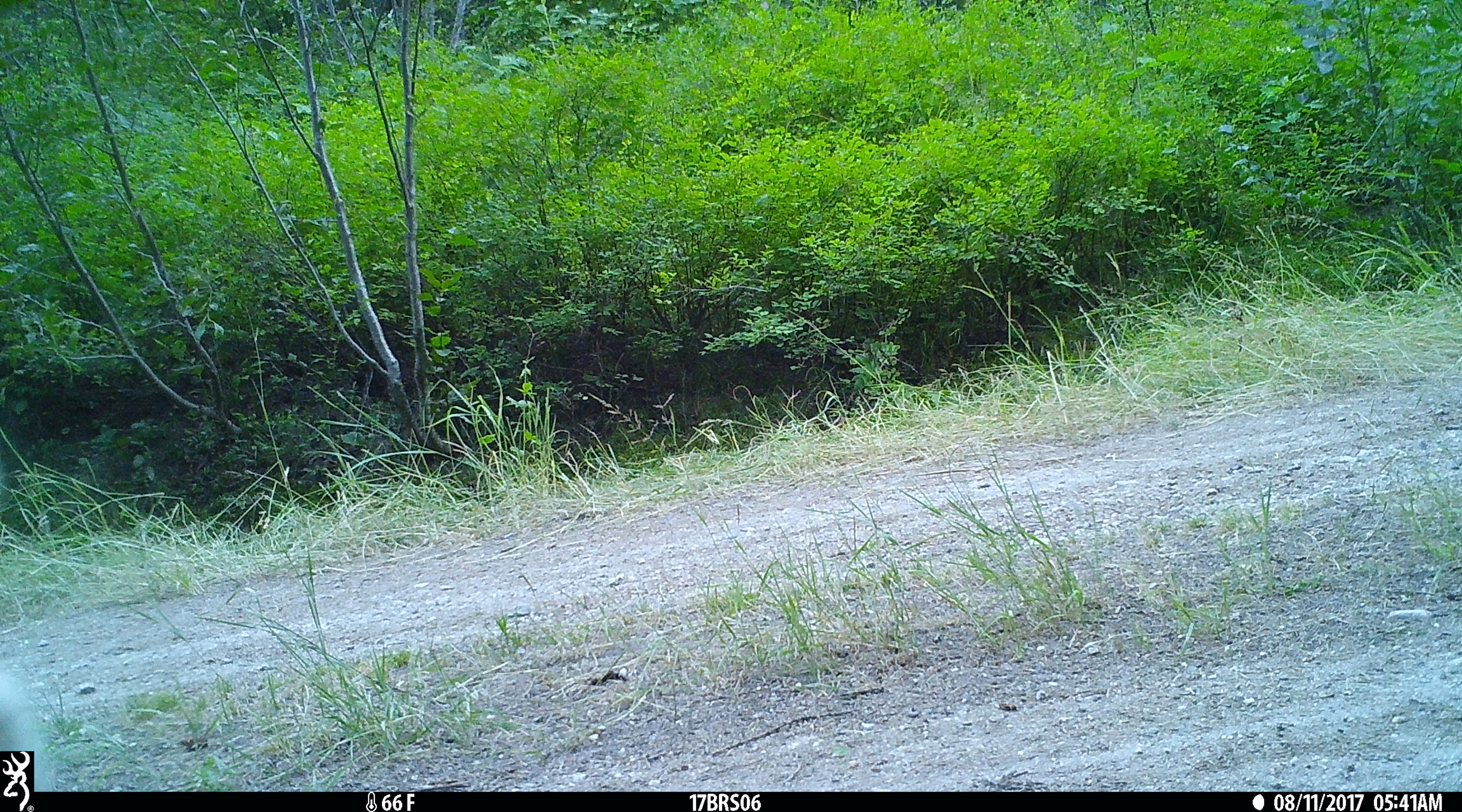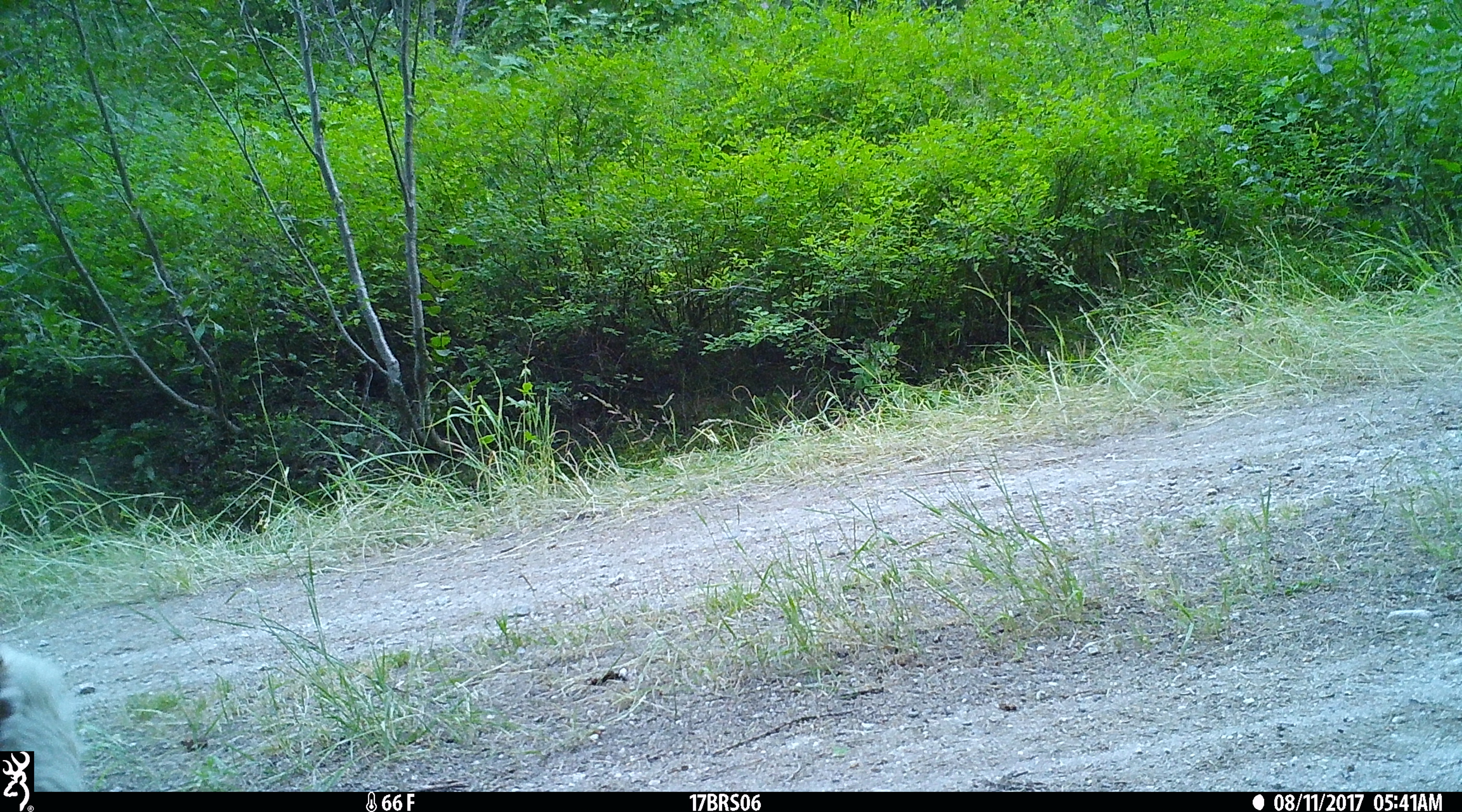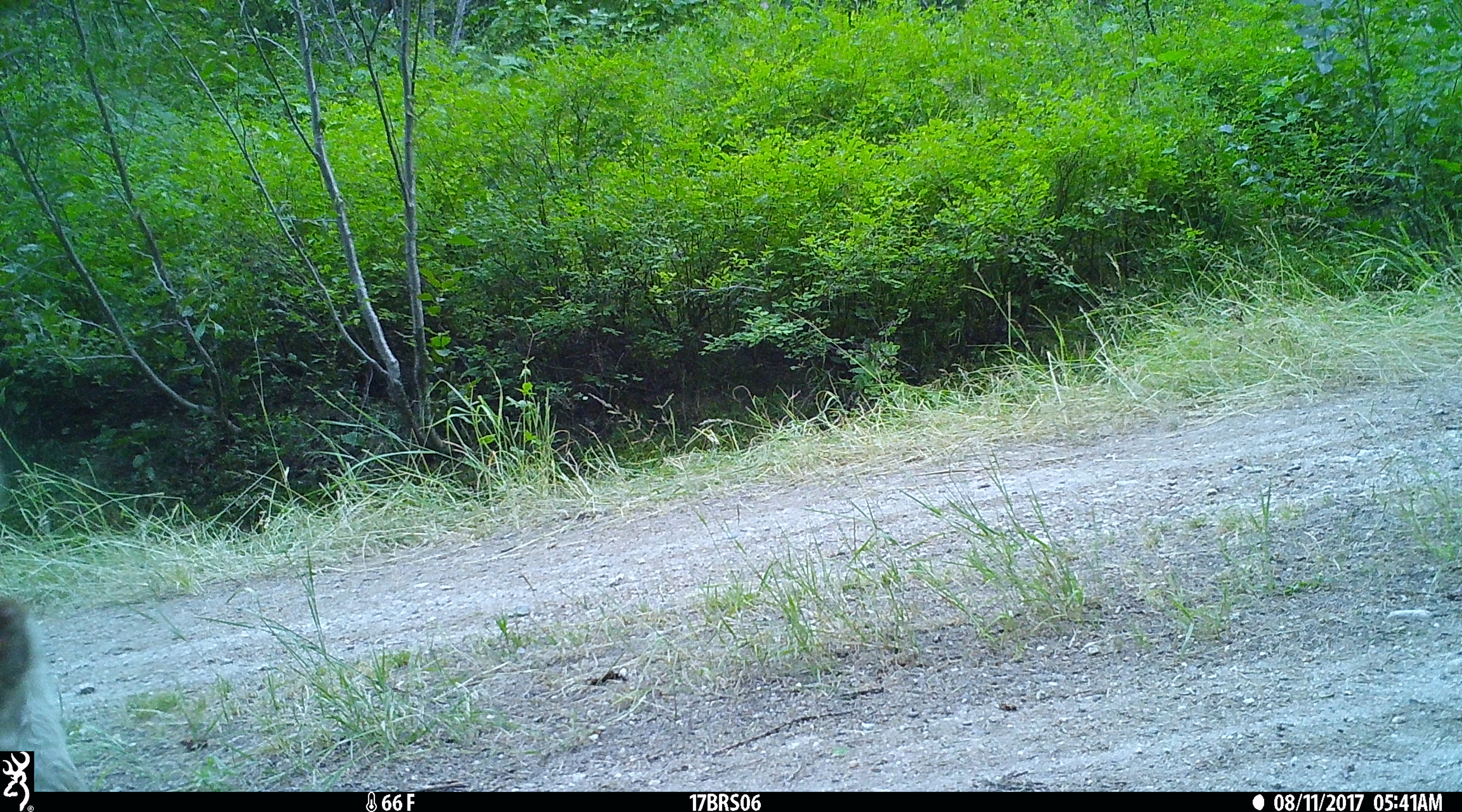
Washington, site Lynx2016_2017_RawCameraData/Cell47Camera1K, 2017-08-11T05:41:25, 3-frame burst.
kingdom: Animalia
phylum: Chordata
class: Mammalia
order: Artiodactyla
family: Bovidae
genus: Bos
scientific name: Bos taurus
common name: domestic cattle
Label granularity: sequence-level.